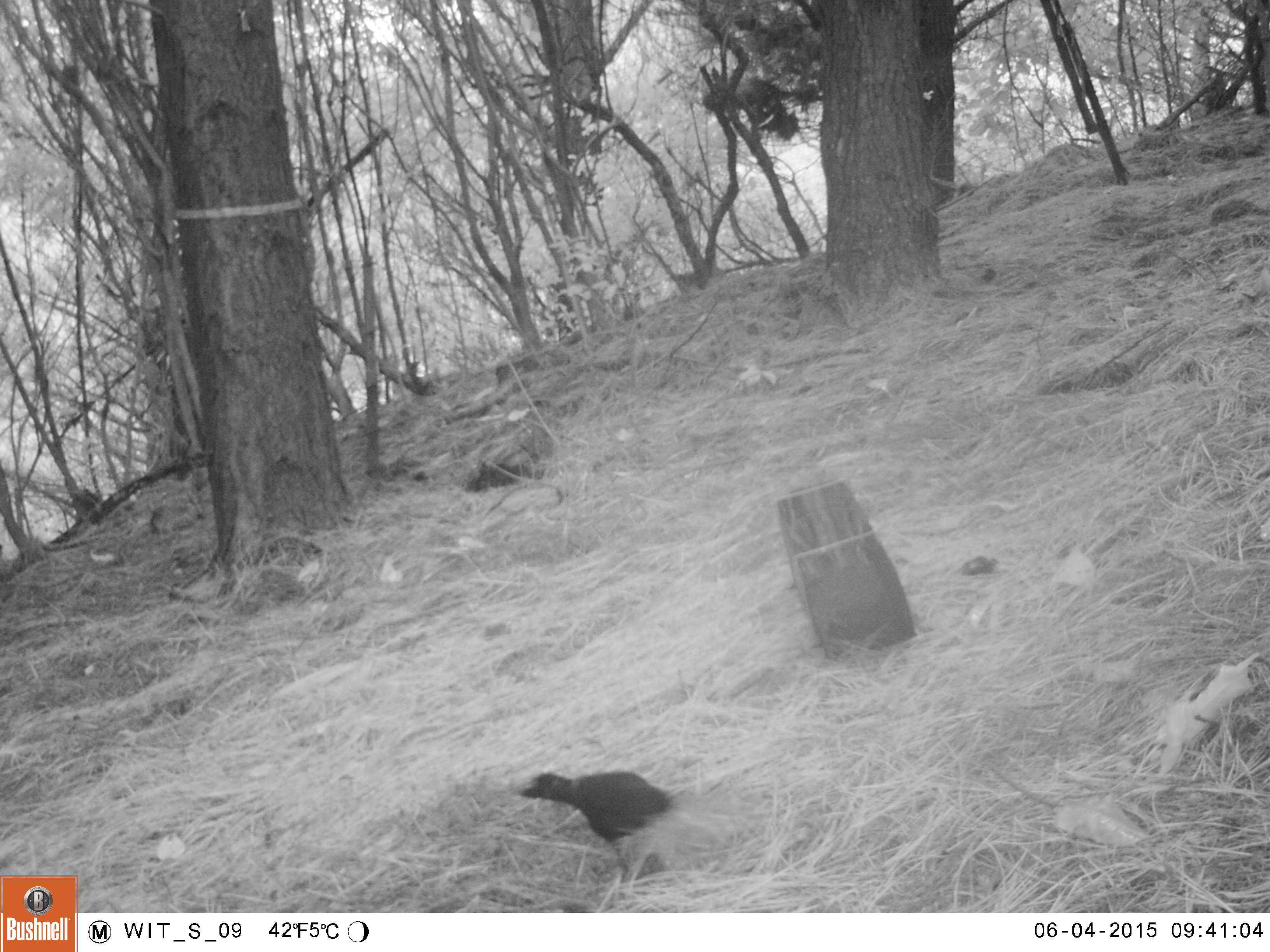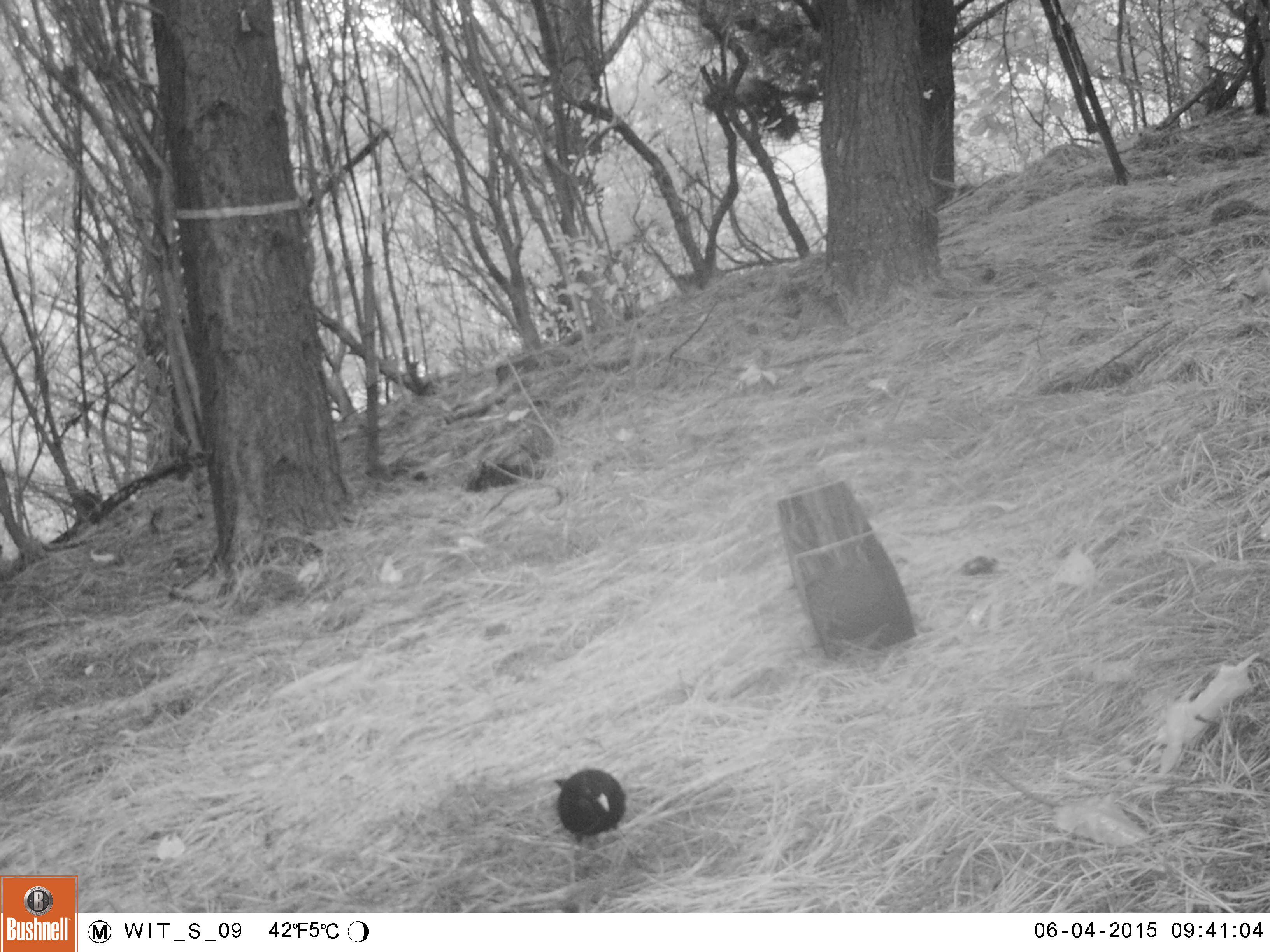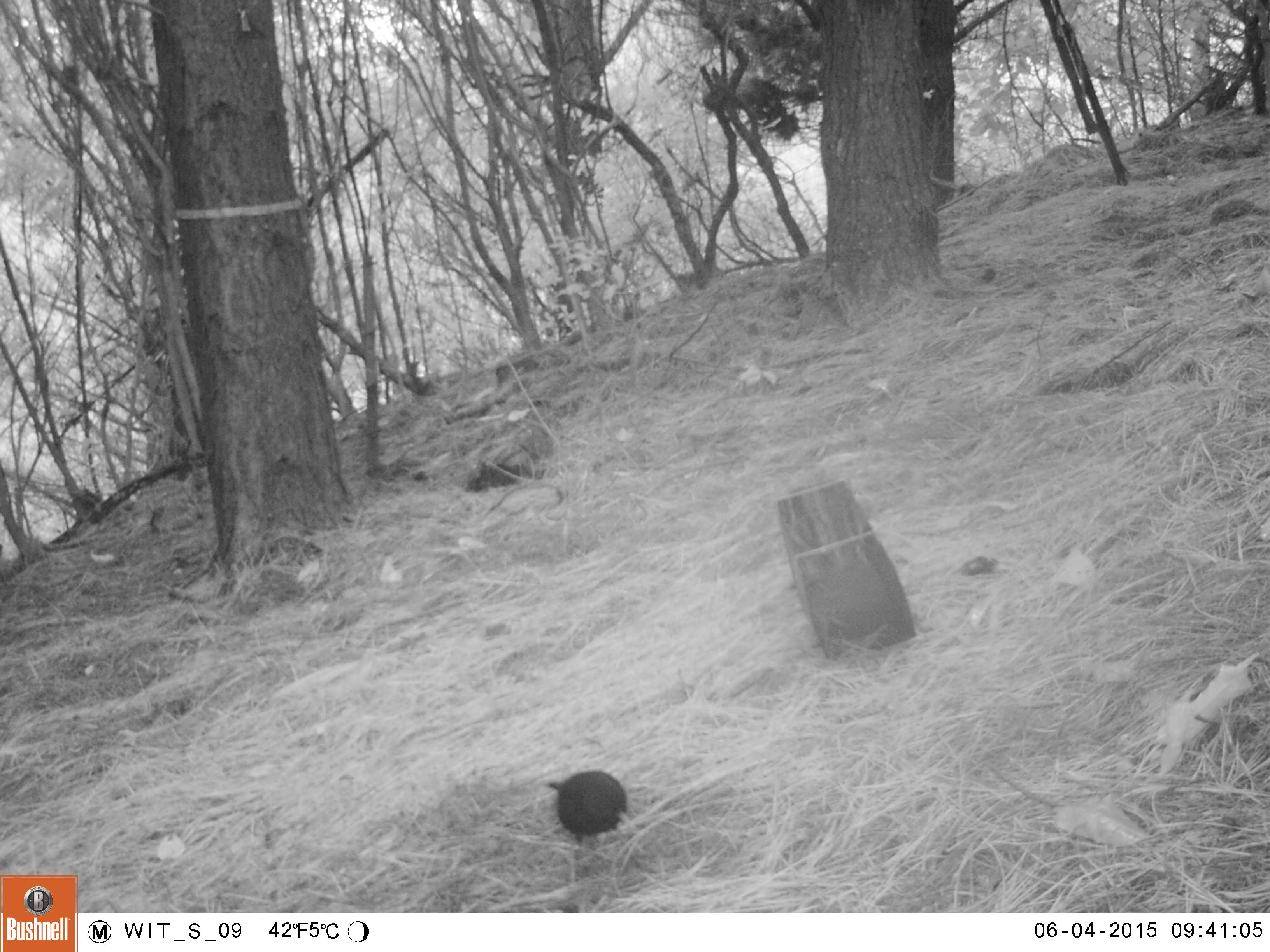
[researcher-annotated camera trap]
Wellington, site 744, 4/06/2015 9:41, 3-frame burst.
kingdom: Animalia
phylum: Chordata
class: Aves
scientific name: Aves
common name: bird